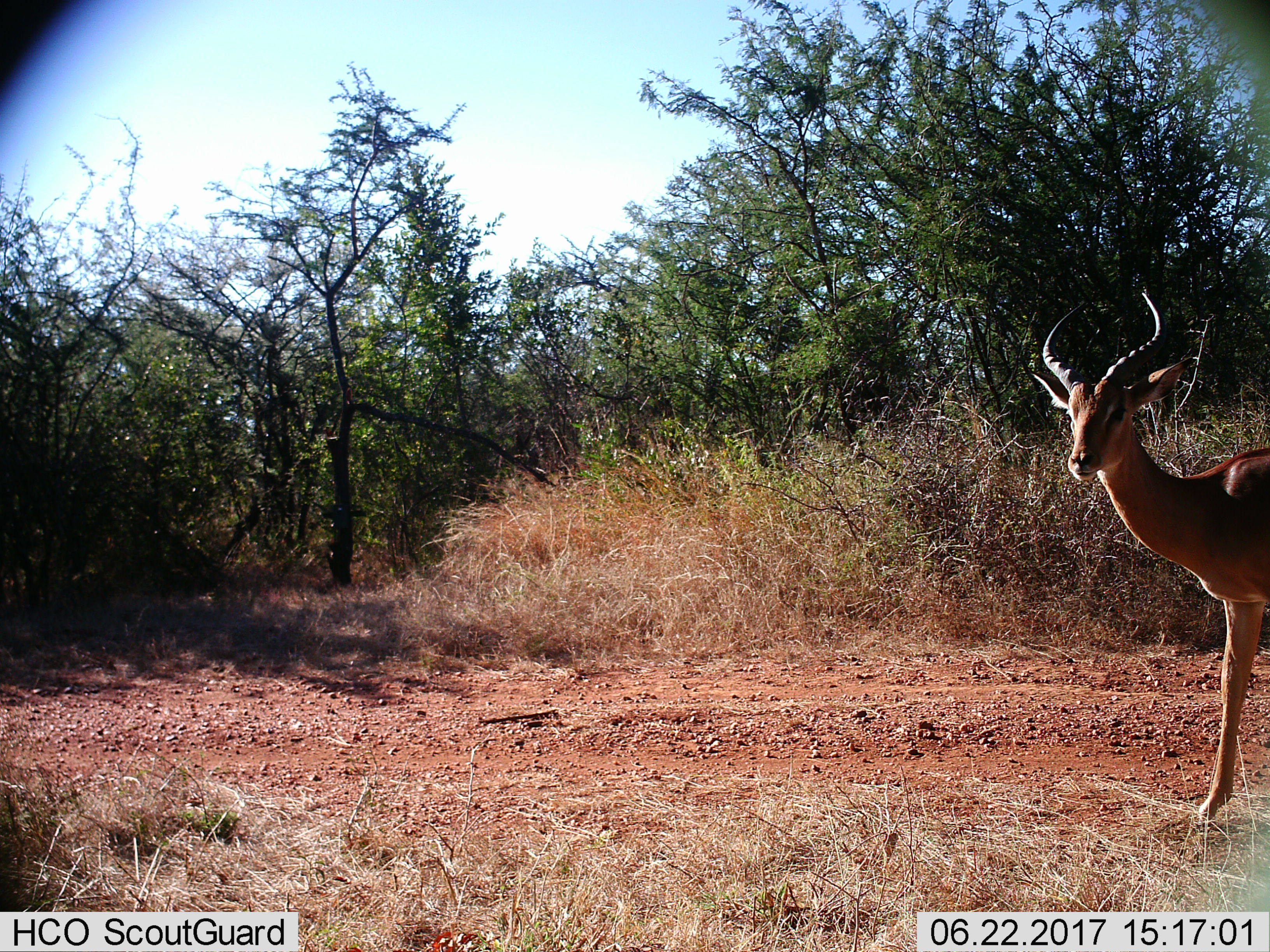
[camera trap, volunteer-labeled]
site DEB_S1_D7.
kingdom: Animalia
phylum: Chordata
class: Mammalia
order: Artiodactyla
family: Bovidae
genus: Aepyceros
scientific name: Aepyceros melampus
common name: impala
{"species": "impala (Aepyceros melampus)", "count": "1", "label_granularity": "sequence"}